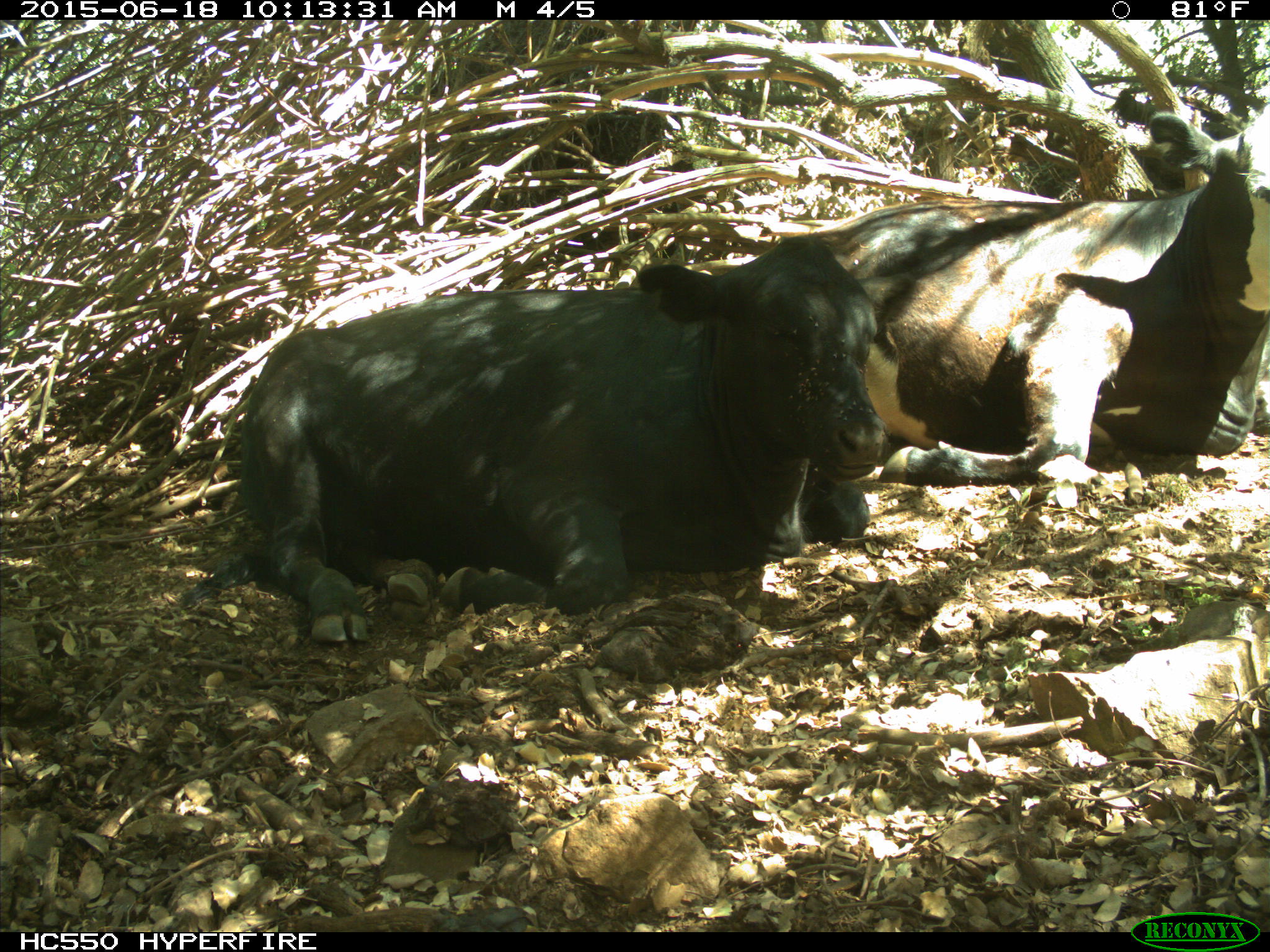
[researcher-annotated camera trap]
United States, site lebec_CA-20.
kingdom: Animalia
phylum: Chordata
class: Mammalia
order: Artiodactyla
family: Bovidae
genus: Bos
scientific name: Bos taurus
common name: domestic cow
Bos taurus (domestic cow).